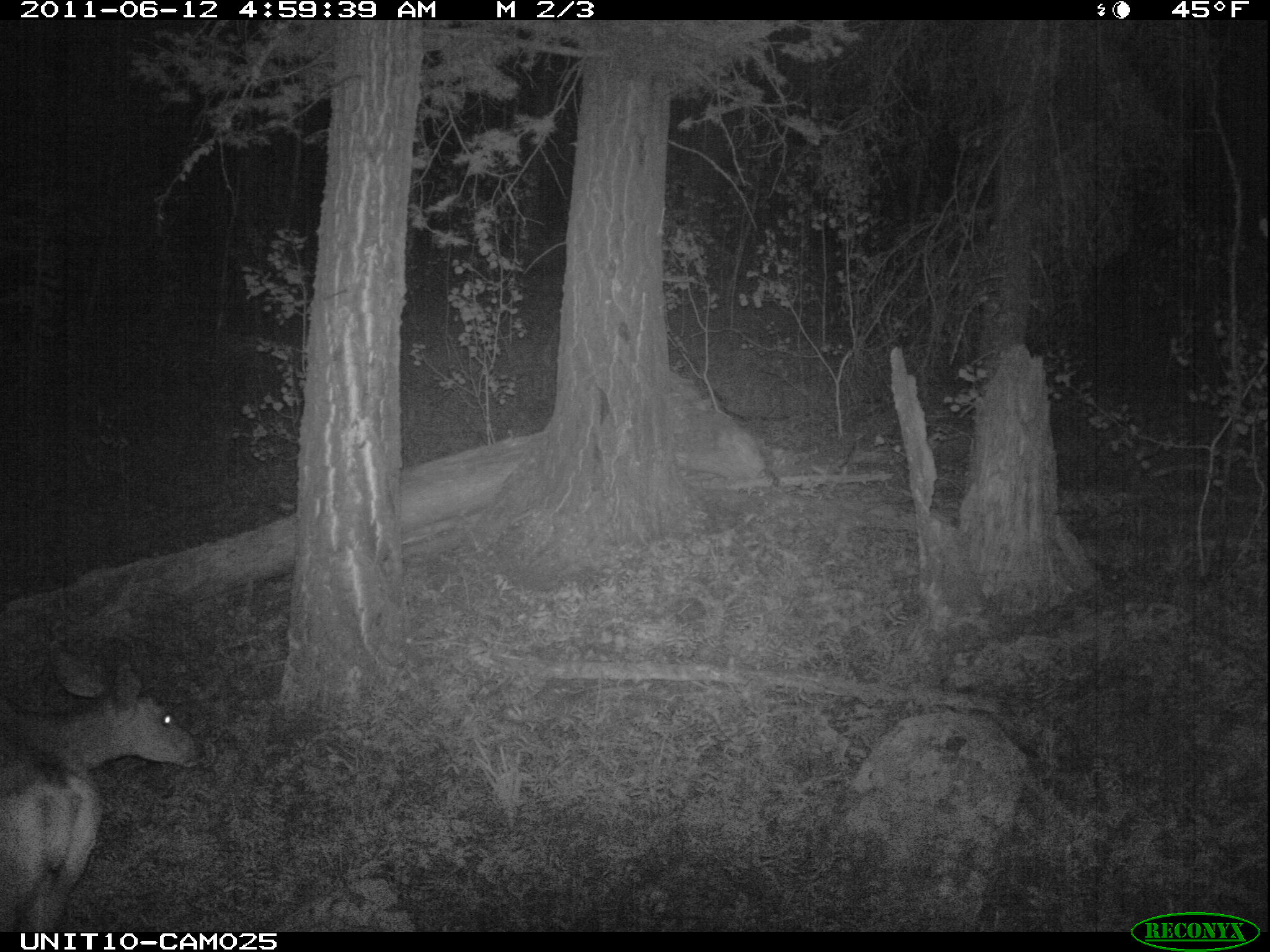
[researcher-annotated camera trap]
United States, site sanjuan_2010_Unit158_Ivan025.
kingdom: Animalia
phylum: Chordata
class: Mammalia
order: Artiodactyla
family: Cervidae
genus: Odocoileus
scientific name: Odocoileus hemionus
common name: mule deer